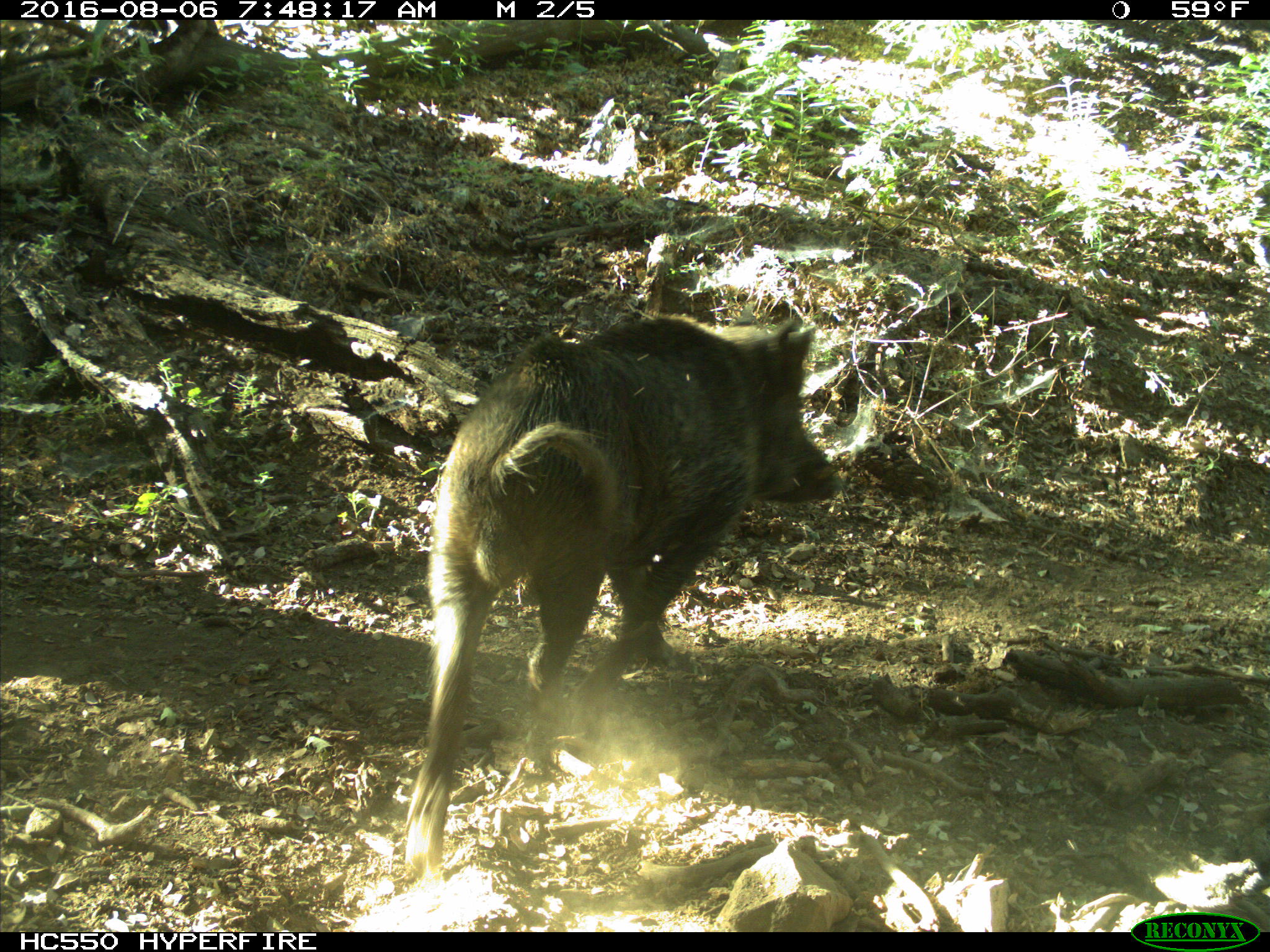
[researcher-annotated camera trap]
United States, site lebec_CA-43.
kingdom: Animalia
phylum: Chordata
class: Mammalia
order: Artiodactyla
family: Suidae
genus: Sus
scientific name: Sus scrofa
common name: wild boar